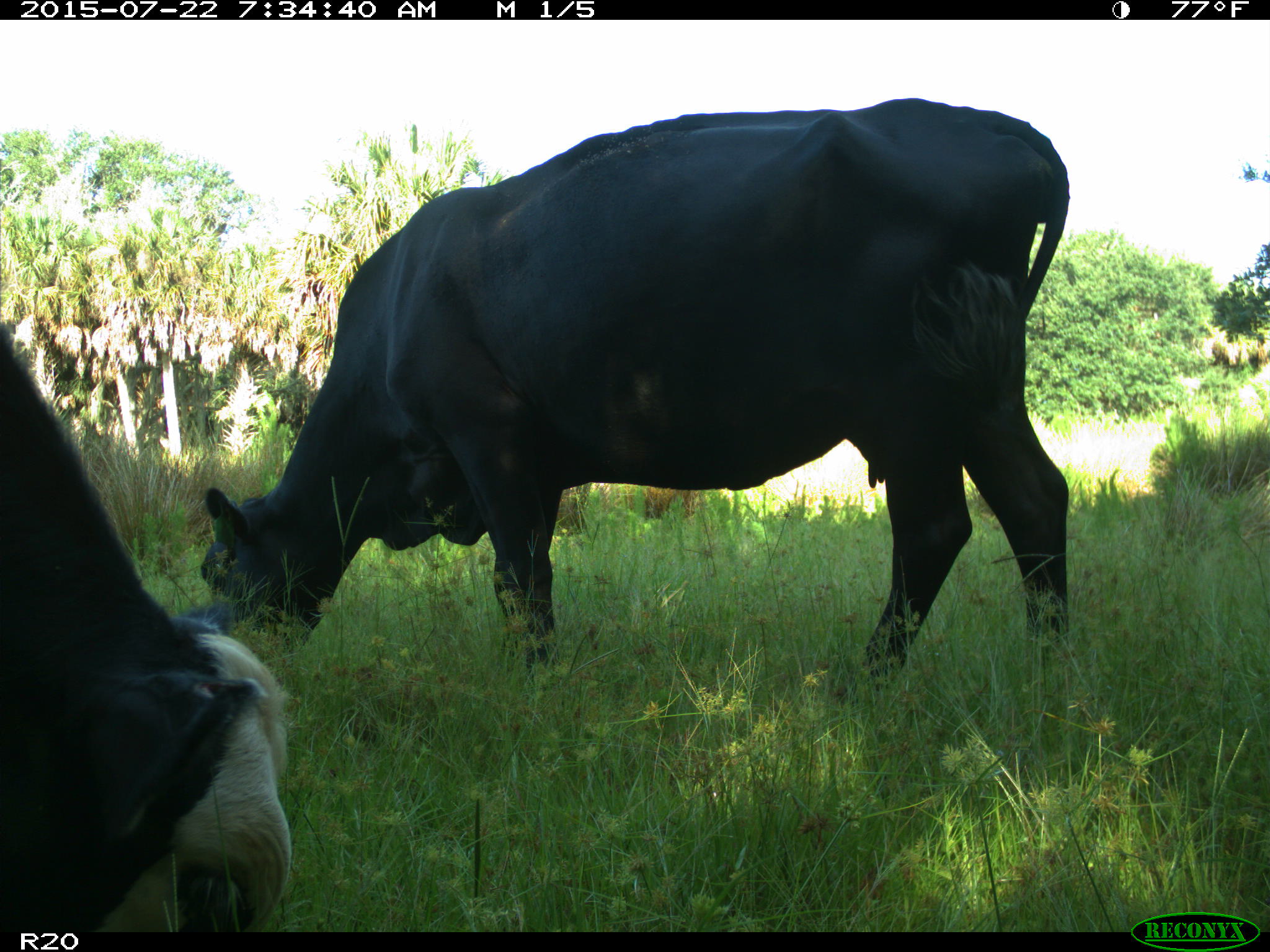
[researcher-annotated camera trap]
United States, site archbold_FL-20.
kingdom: Animalia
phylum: Chordata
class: Mammalia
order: Artiodactyla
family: Bovidae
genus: Bos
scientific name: Bos taurus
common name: domestic cow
Bos taurus (domestic cow).